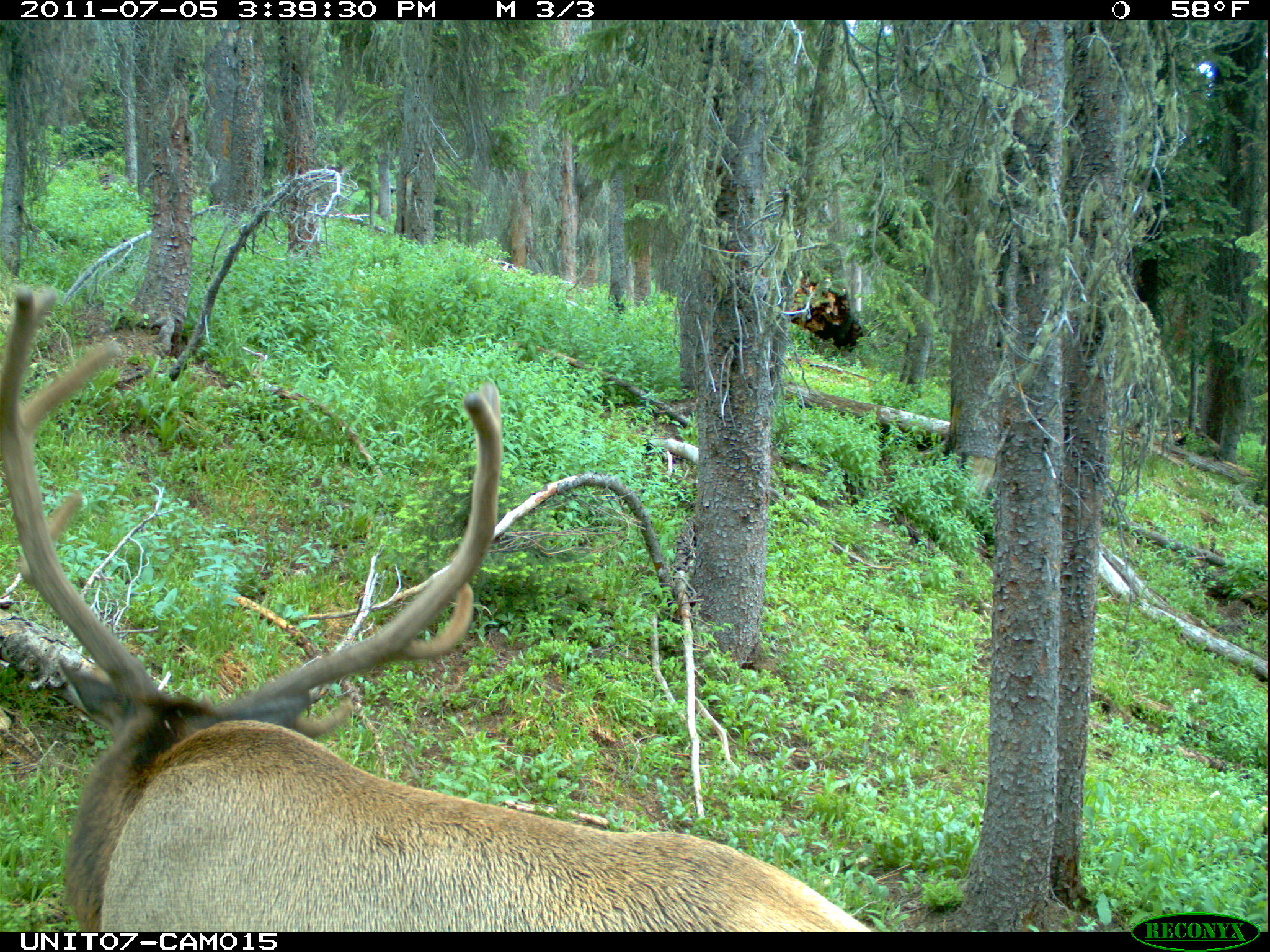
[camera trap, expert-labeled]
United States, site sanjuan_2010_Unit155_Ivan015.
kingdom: Animalia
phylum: Chordata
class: Mammalia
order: Artiodactyla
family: Cervidae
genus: Cervus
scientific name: Cervus elaphus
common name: red deer